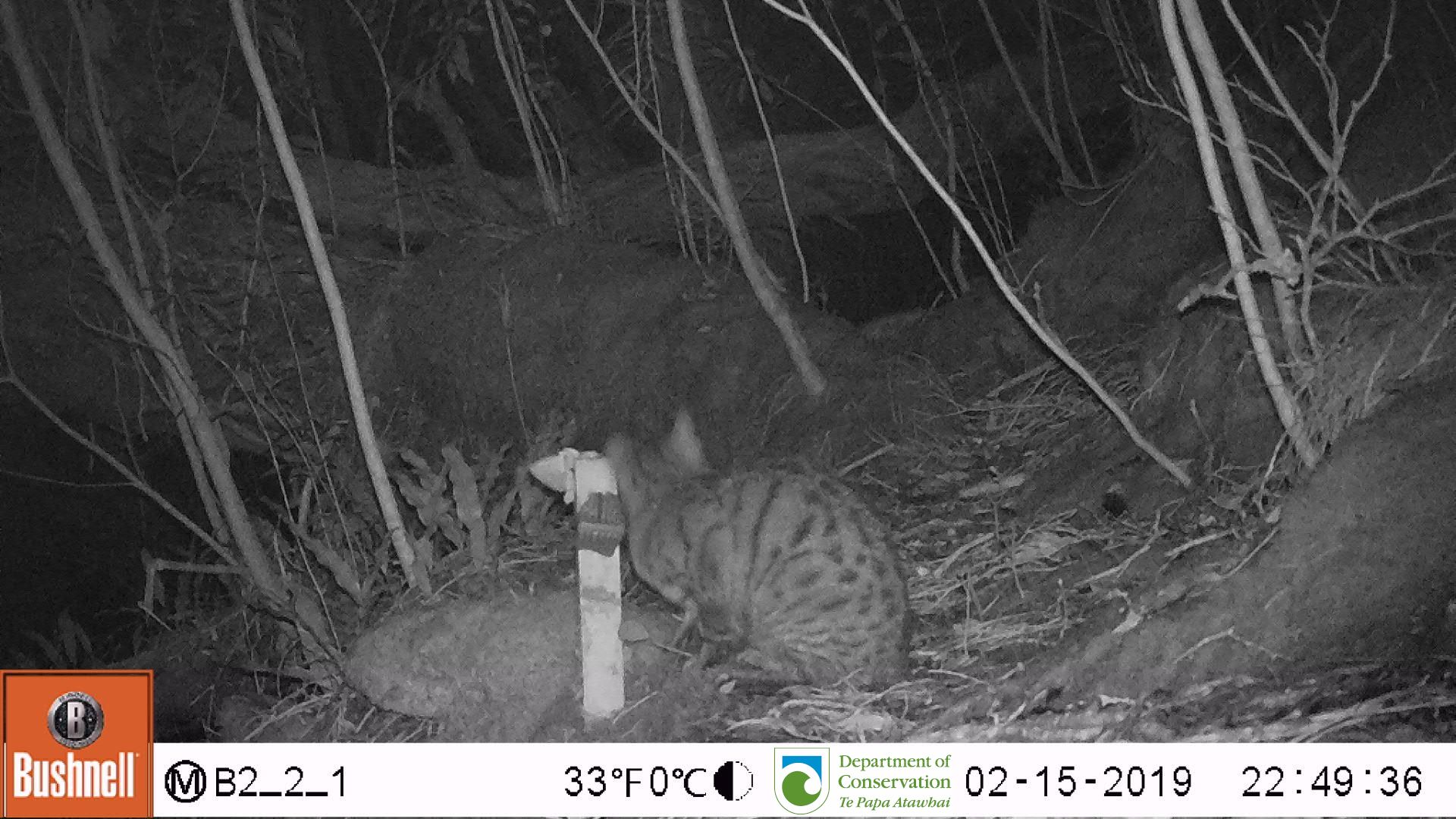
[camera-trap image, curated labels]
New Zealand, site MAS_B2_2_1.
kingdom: Animalia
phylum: Chordata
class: Mammalia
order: Carnivora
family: Felidae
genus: Felis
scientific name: Felis catus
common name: domestic cat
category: cat